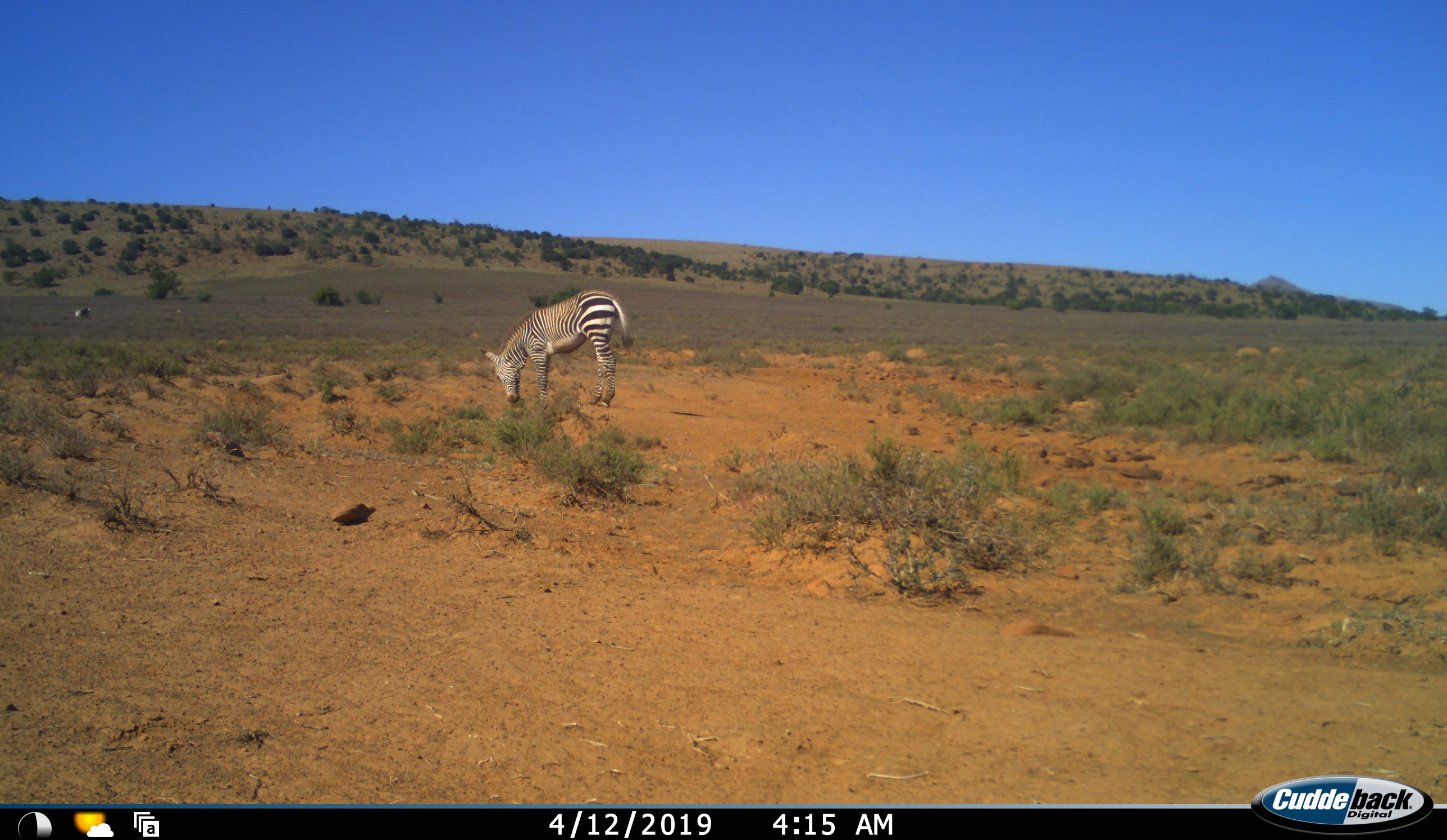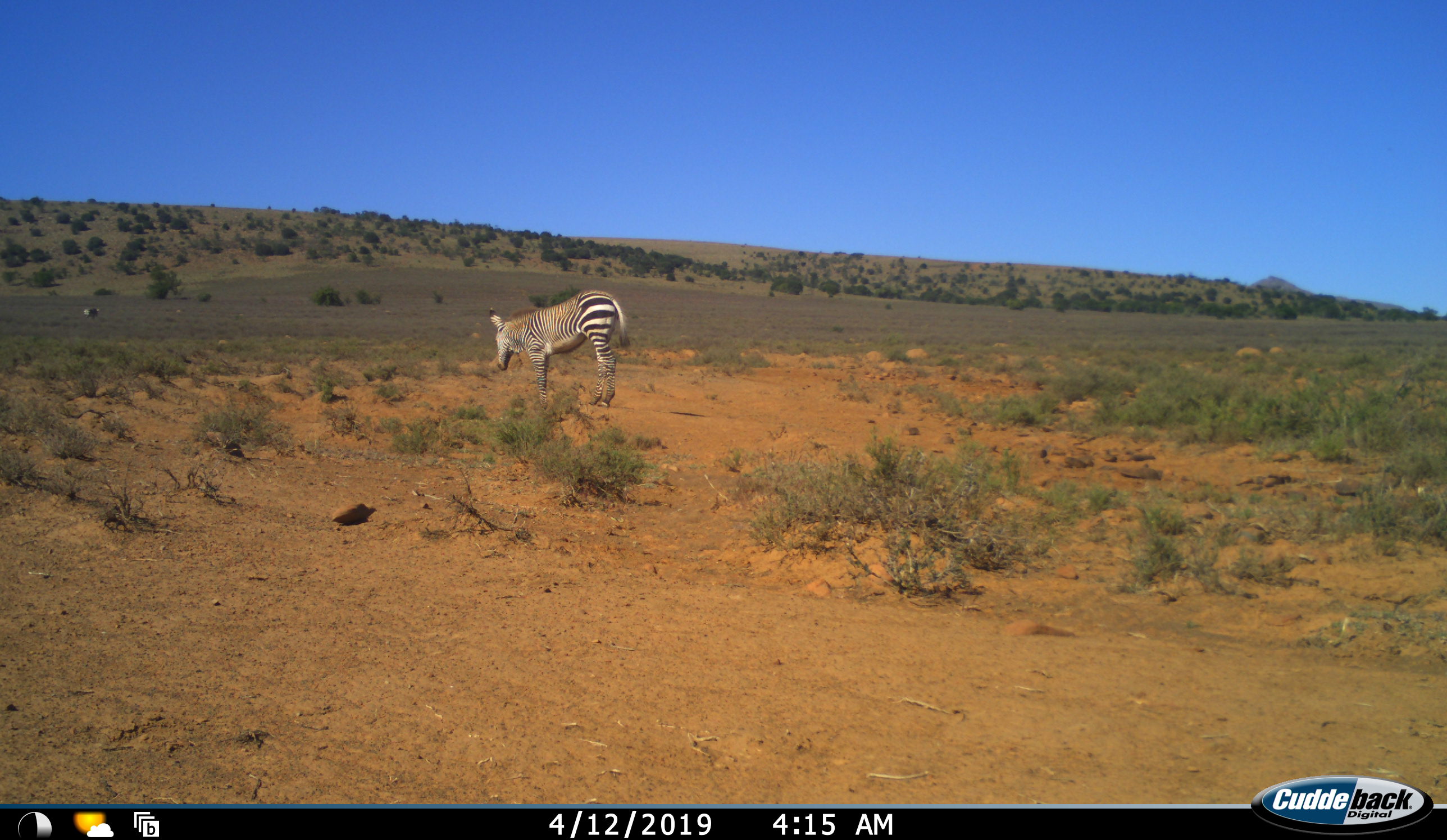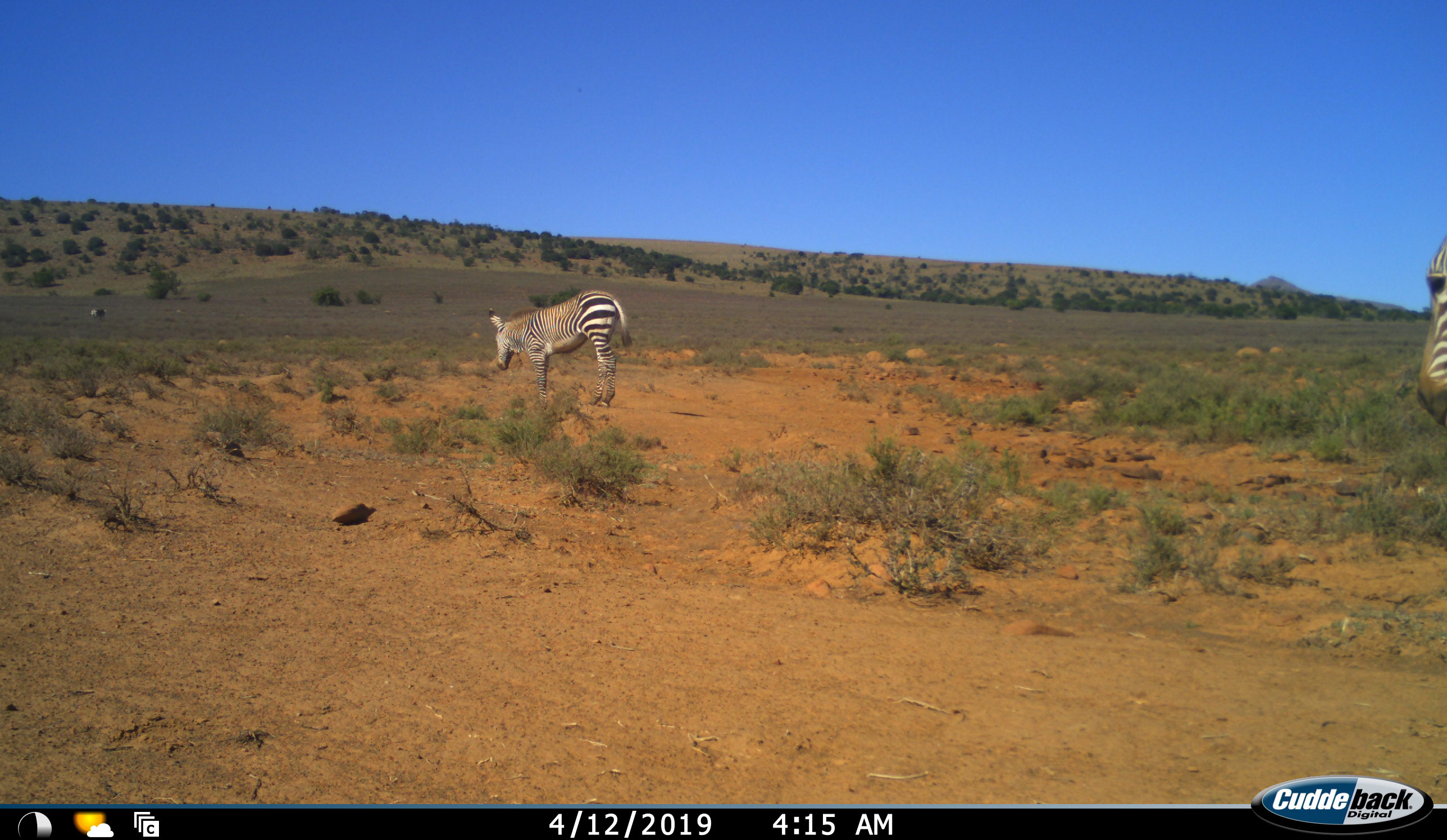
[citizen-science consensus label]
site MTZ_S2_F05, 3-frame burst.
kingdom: Animalia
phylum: Chordata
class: Mammalia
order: Perissodactyla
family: Equidae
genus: Equus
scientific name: Equus zebra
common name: mountain zebra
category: zebramountain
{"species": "zebramountain (mountain zebra) (Equus zebra)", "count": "3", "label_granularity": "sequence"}